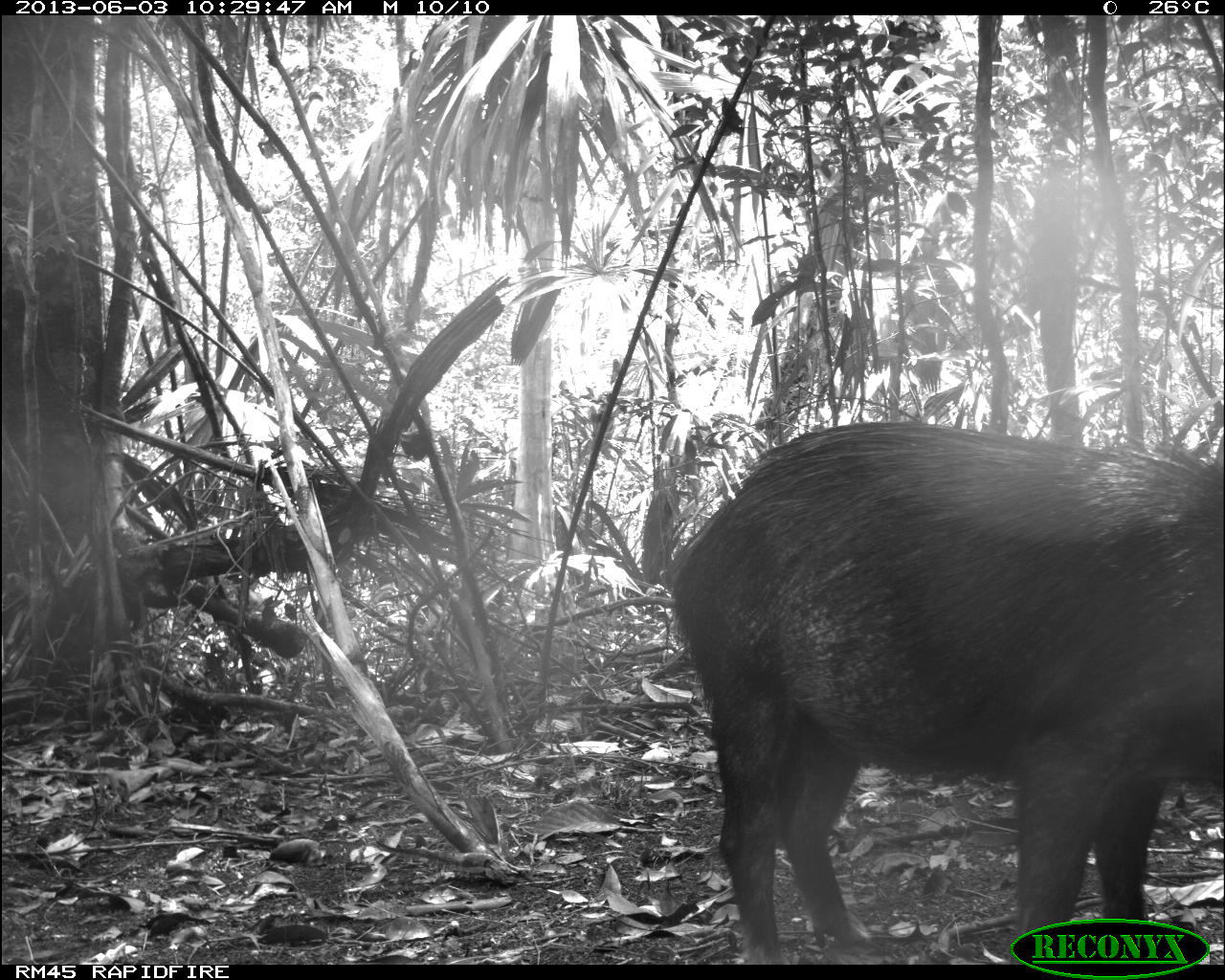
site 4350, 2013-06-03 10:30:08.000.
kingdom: Animalia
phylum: Chordata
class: Mammalia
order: Artiodactyla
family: Tayassuidae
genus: Tayassu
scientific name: Tayassu pecari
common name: white-lipped peccary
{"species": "Tayassu pecari (white-lipped peccary)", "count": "6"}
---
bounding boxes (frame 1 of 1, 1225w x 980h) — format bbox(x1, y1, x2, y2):
tayassu pecari: bbox(667, 419, 1225, 963)